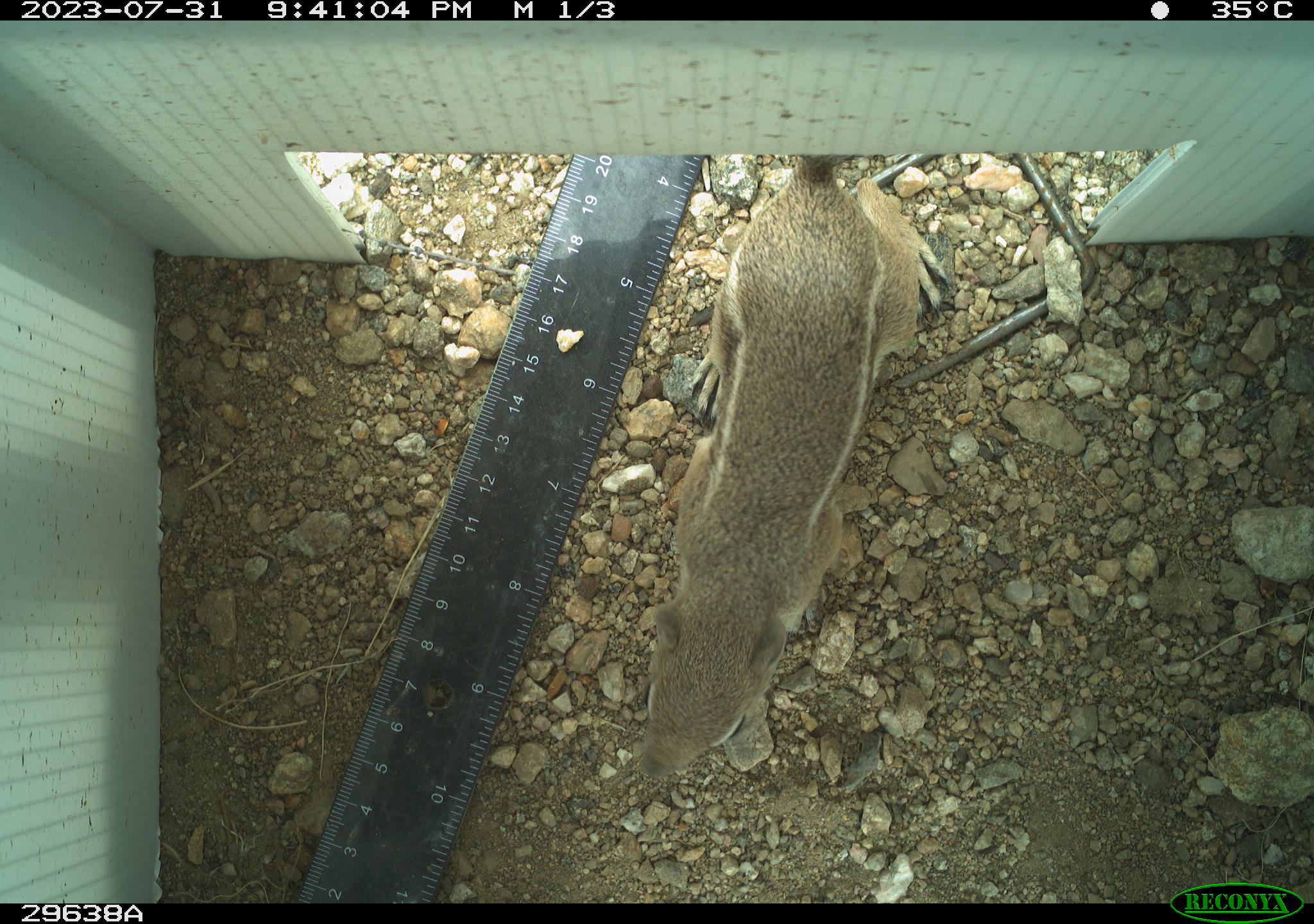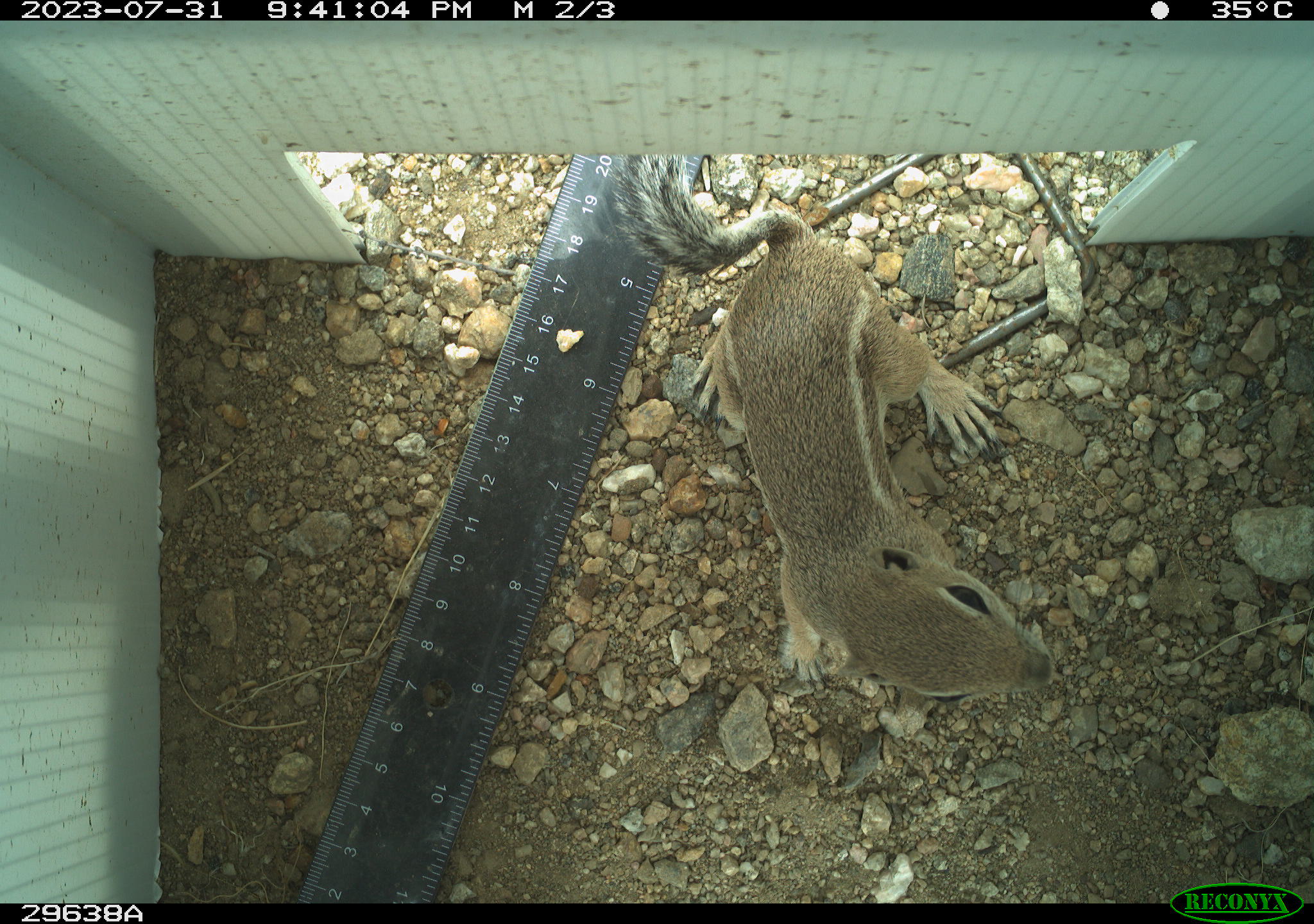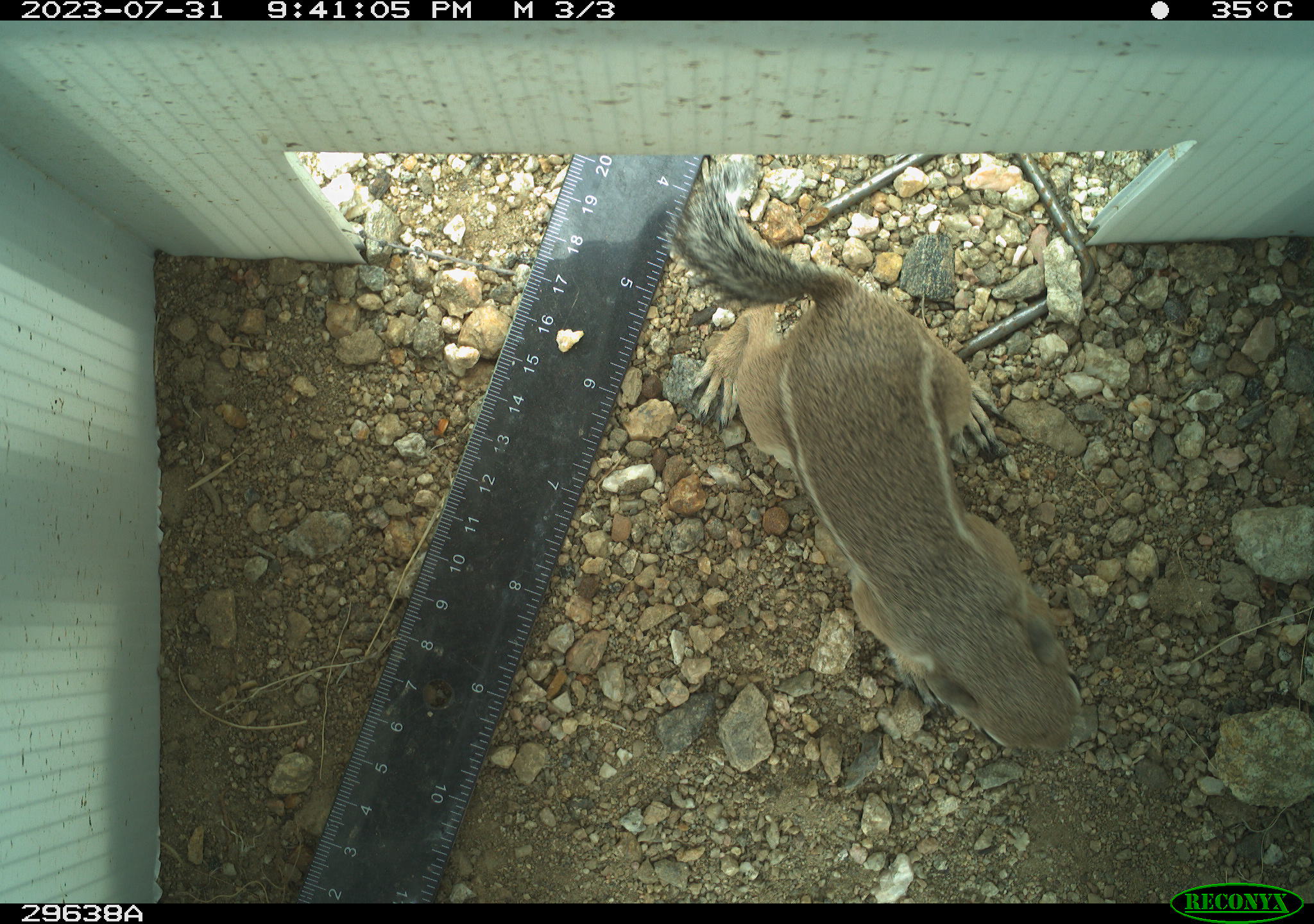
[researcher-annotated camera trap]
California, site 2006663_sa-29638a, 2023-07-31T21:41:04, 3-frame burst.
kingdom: Animalia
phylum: Chordata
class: Mammalia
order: Rodentia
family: Sciuridae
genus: Ammospermophilus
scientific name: Ammospermophilus leucurus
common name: white-tailed antelope squirrel